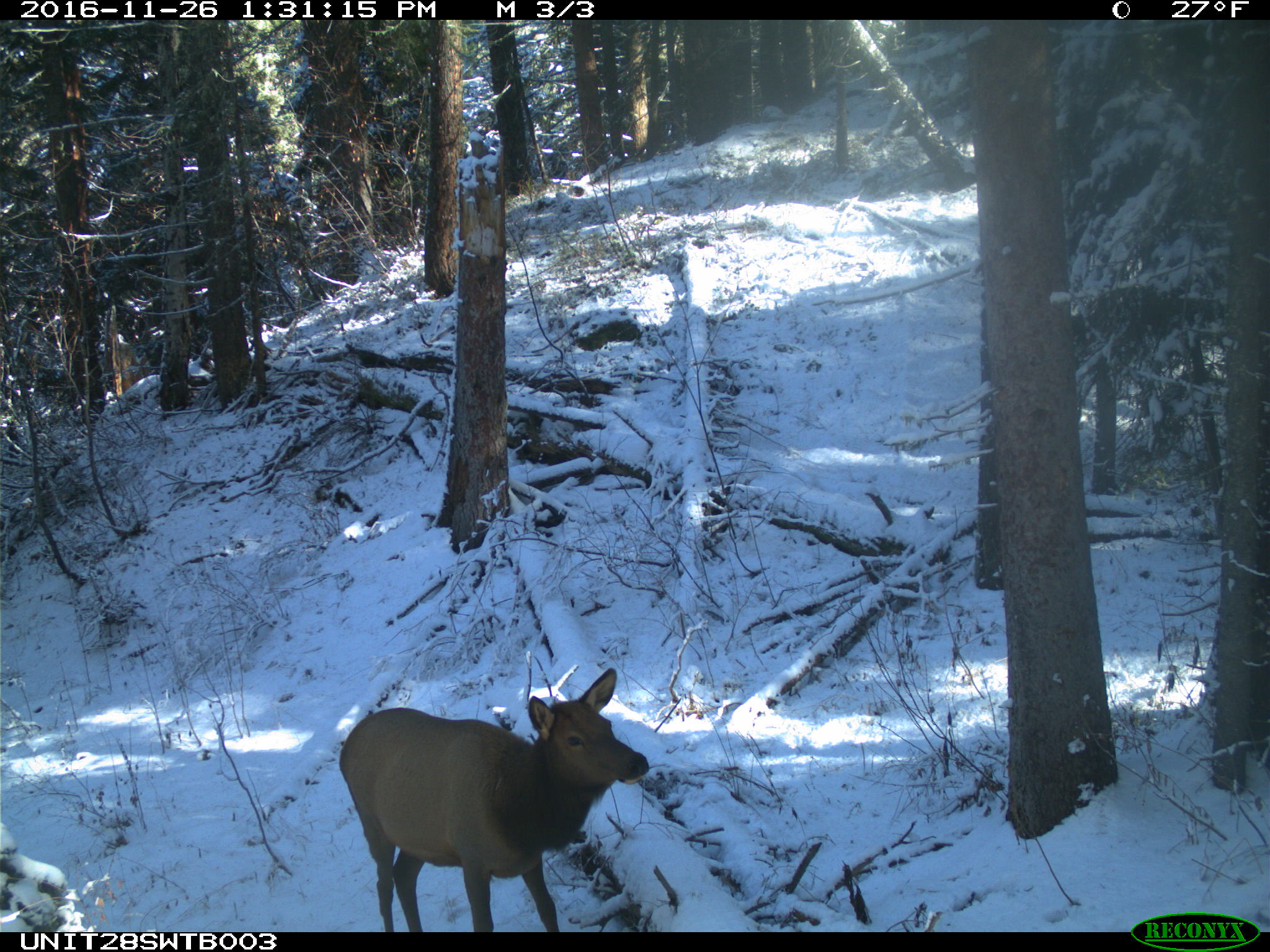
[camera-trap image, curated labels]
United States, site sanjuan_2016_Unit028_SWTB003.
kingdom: Animalia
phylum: Chordata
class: Mammalia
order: Artiodactyla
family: Cervidae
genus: Cervus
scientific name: Cervus elaphus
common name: red deer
Cervus elaphus (red deer).